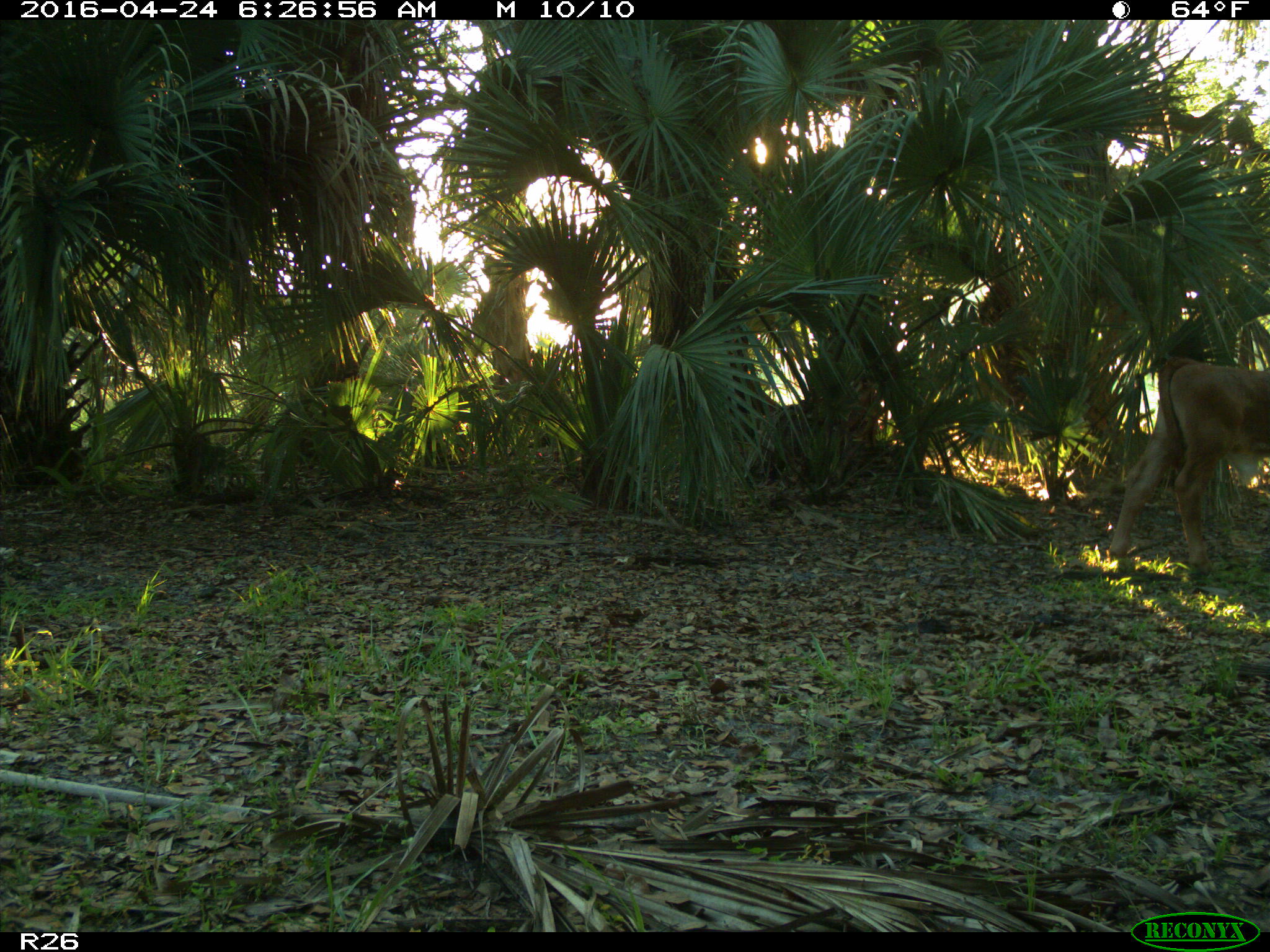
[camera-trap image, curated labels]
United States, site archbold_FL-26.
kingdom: Animalia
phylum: Chordata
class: Mammalia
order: Artiodactyla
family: Bovidae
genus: Bos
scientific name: Bos taurus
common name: domestic cow